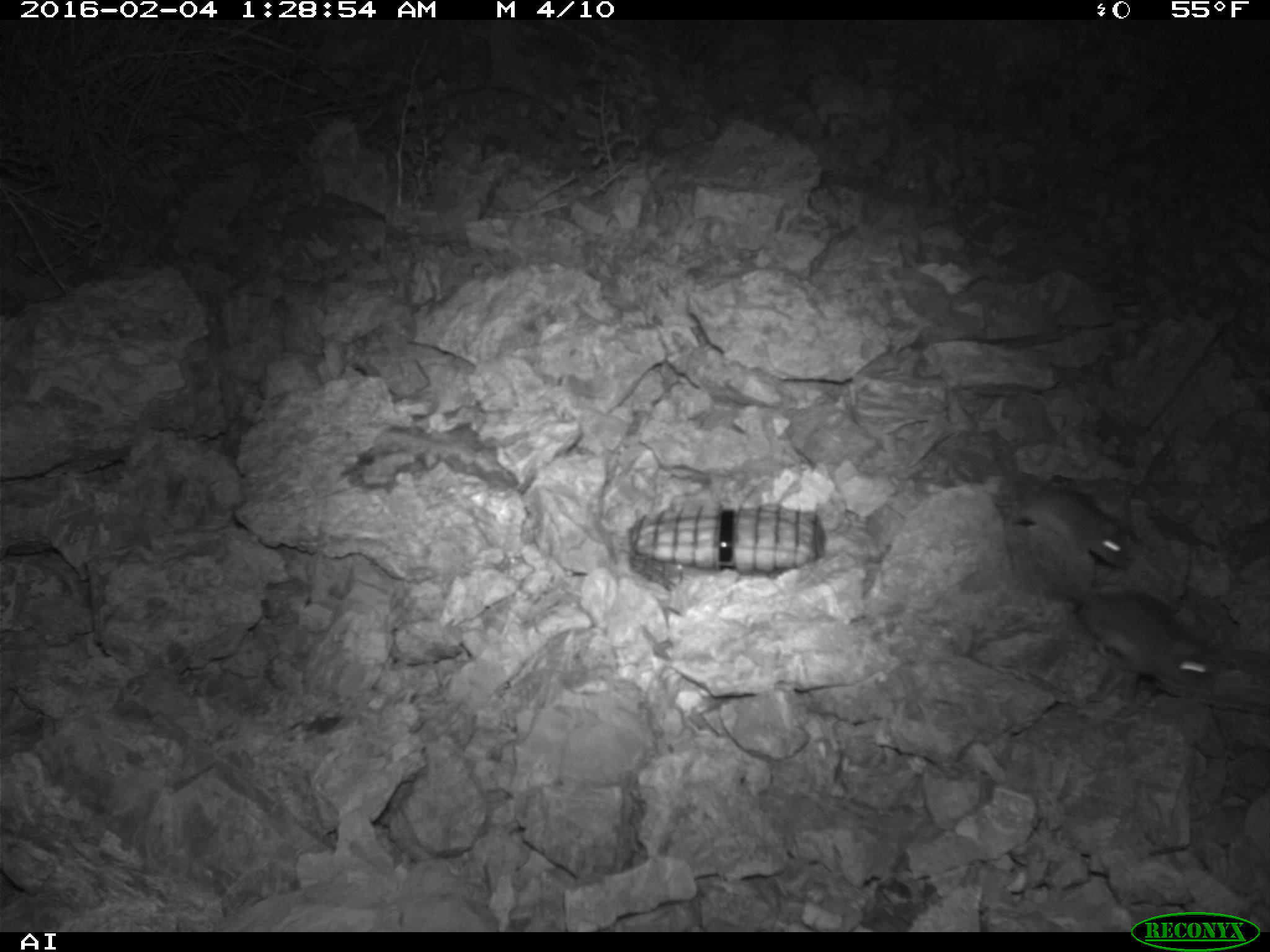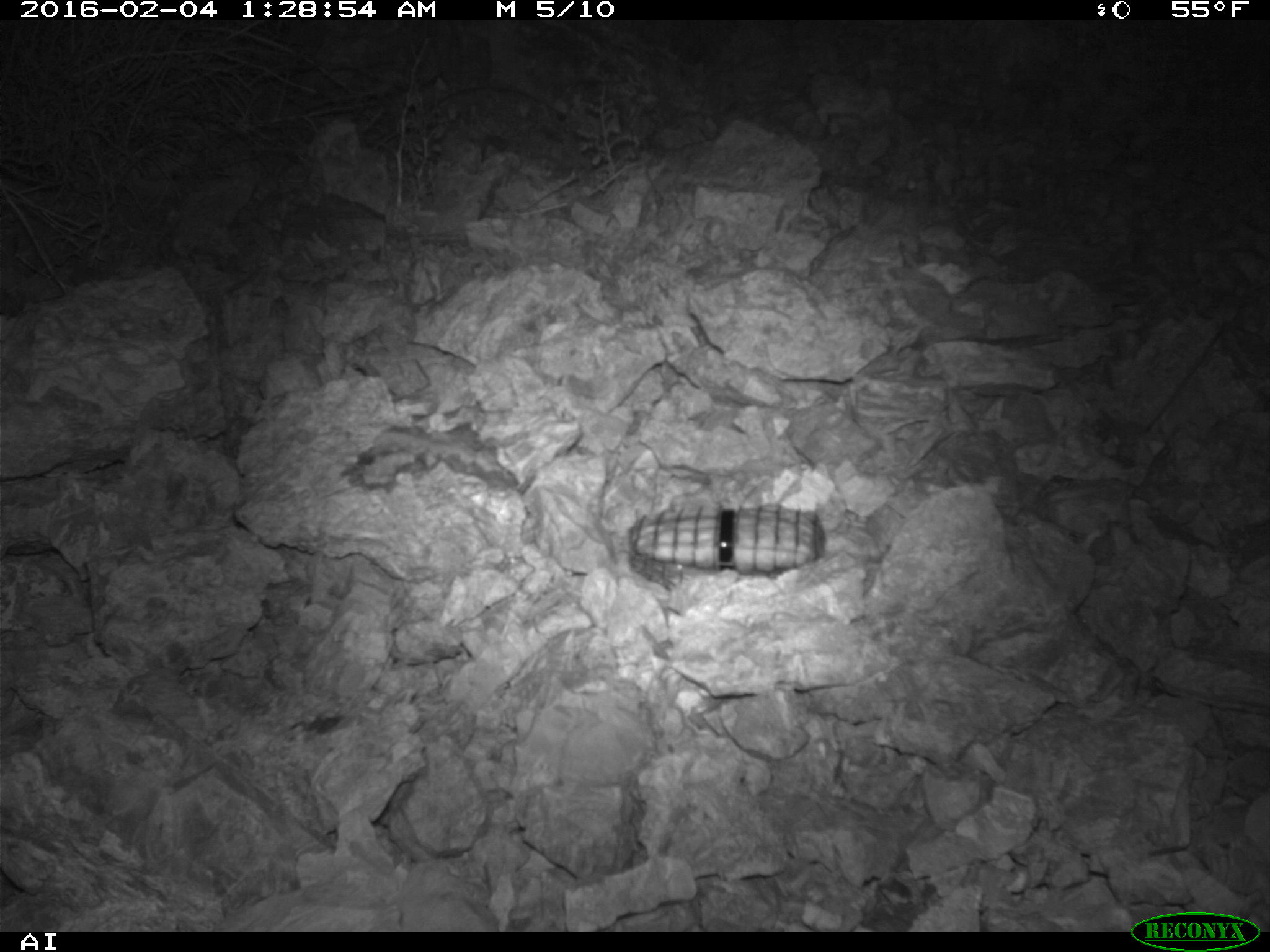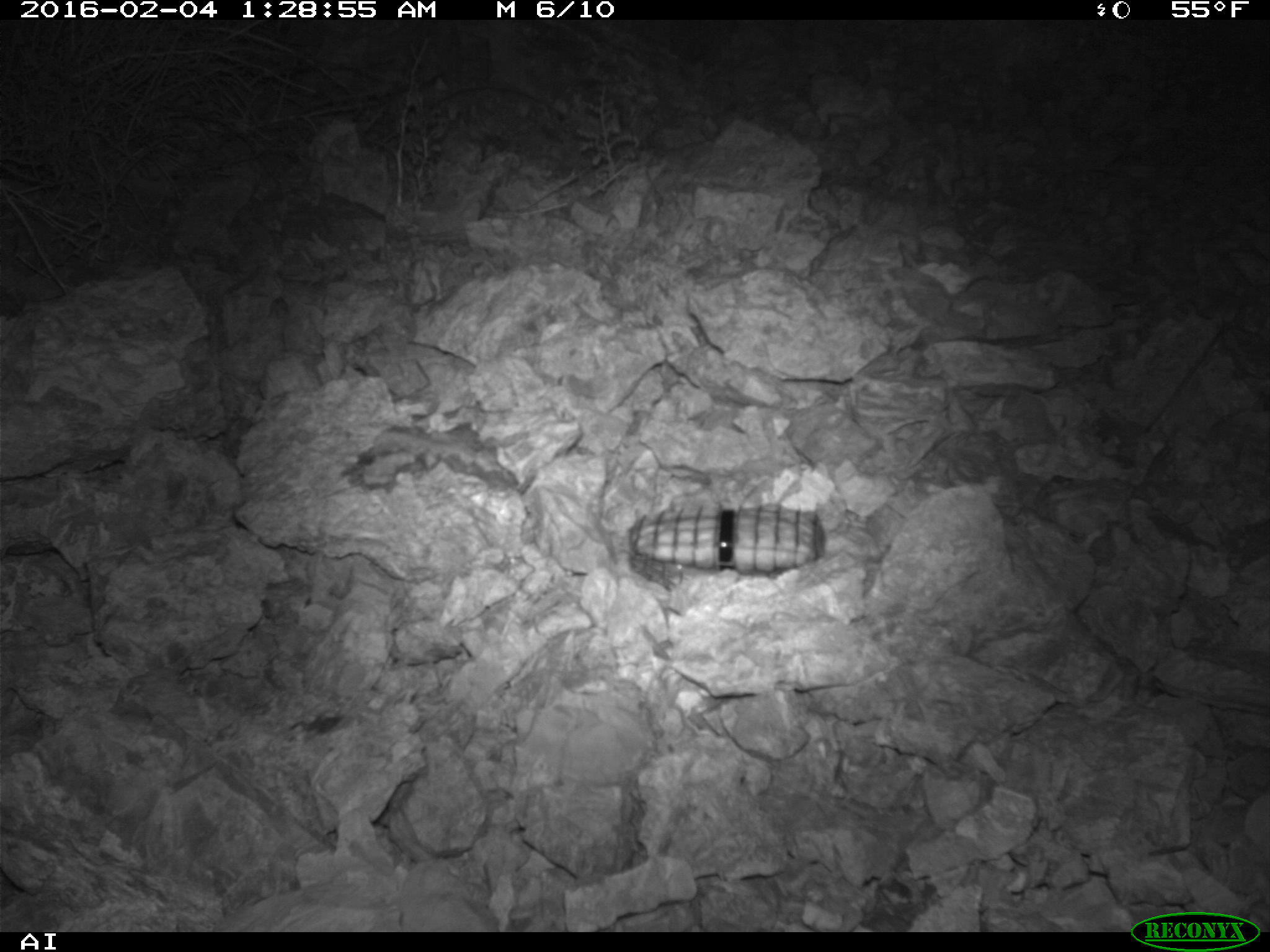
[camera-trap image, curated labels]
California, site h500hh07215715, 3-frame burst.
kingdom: Animalia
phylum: Chordata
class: Mammalia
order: Rodentia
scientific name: Rodentia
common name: rodent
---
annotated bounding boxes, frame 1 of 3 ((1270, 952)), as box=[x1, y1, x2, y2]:
rodent: box=[1041, 584, 1221, 690]; box=[998, 483, 1132, 571]